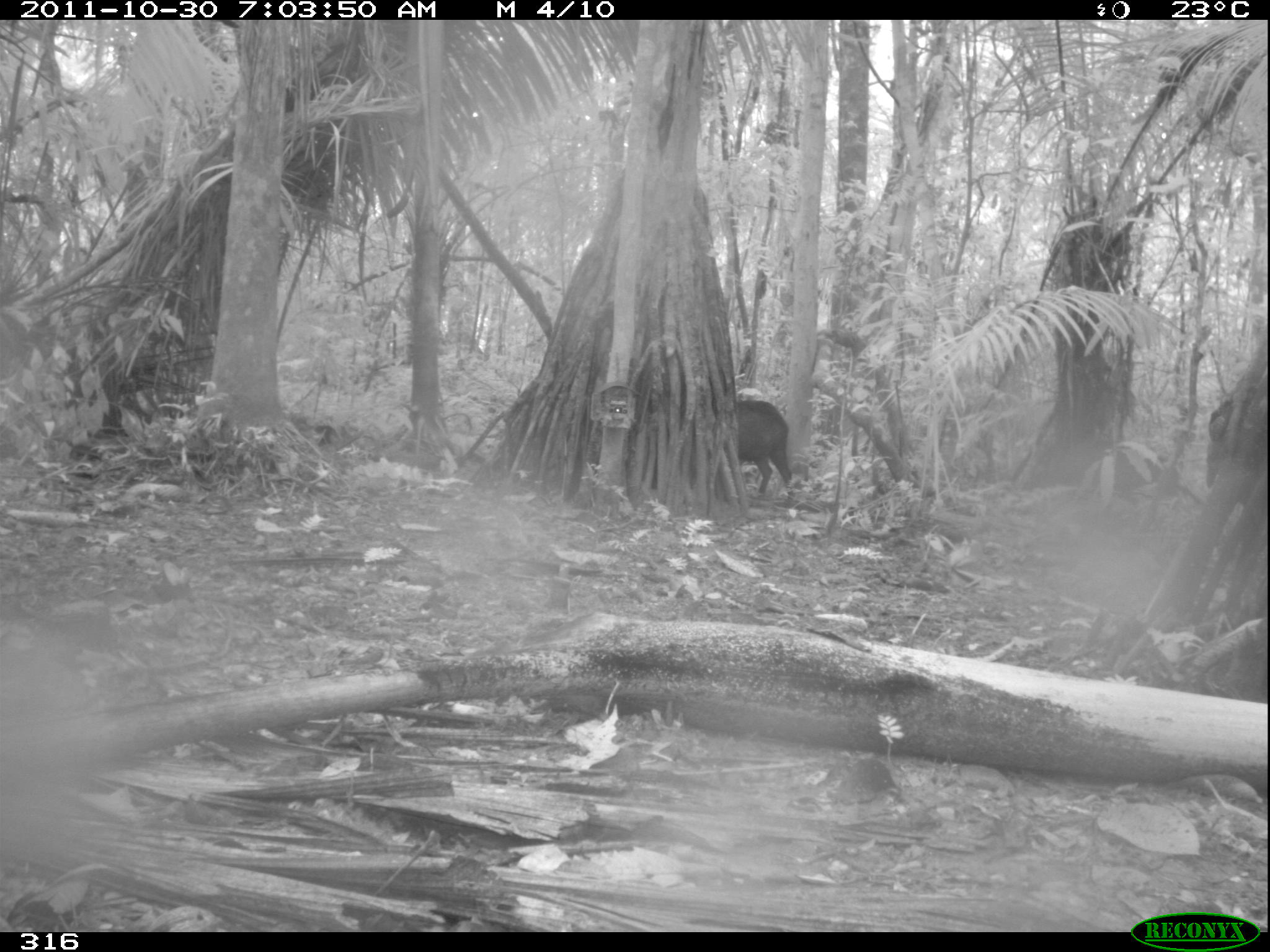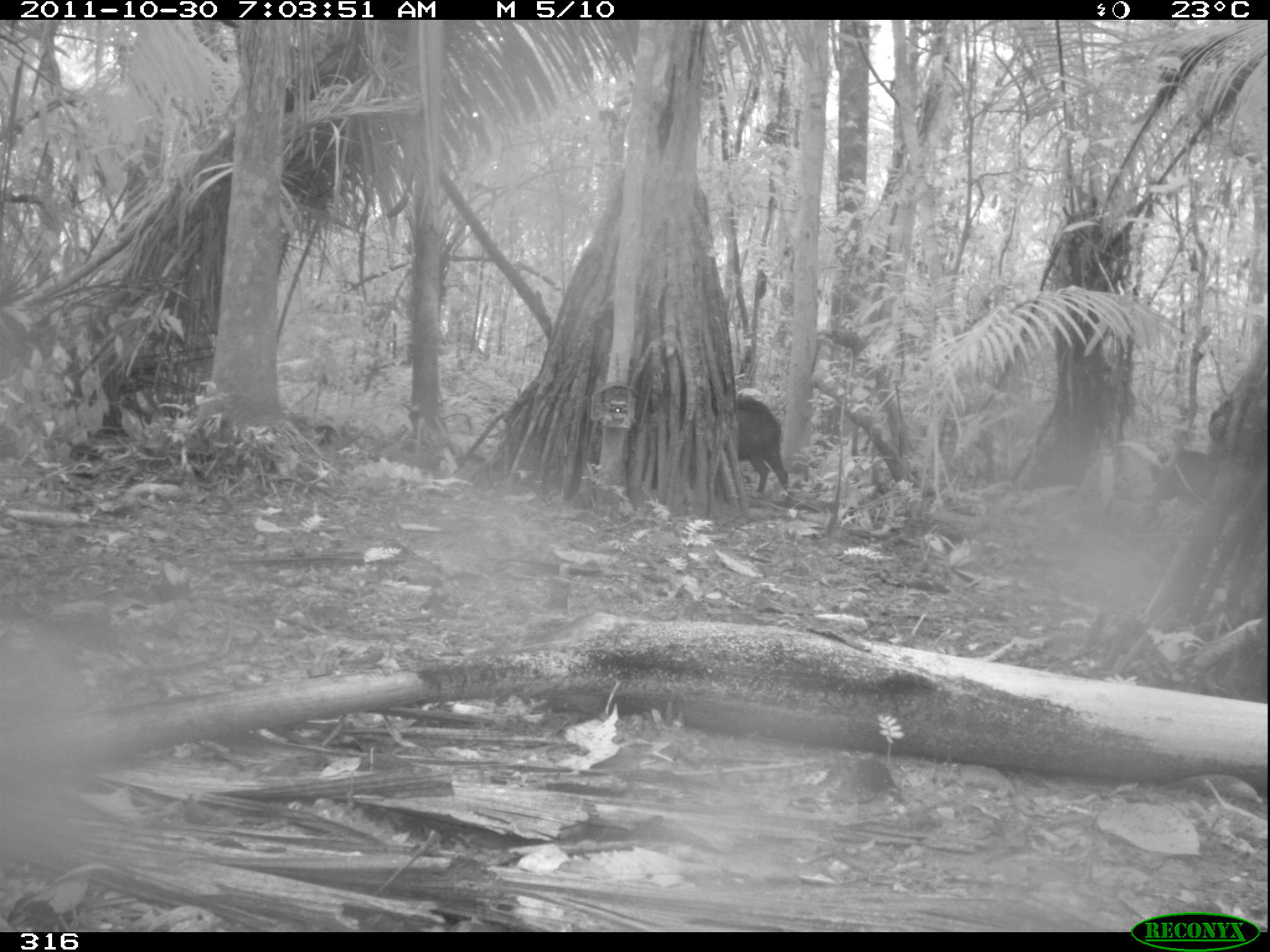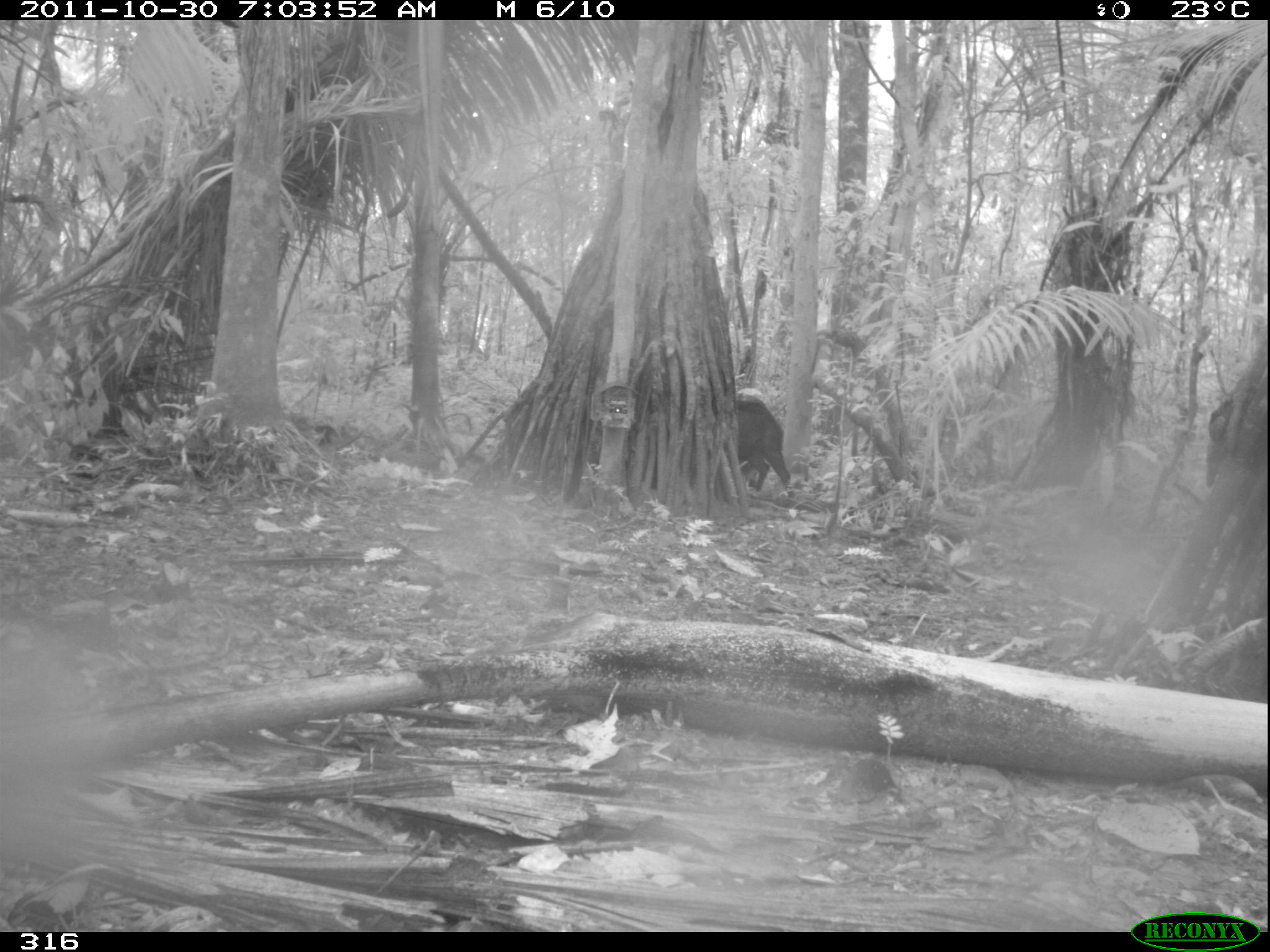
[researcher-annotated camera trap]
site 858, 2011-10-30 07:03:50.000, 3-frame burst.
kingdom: Animalia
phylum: Chordata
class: Mammalia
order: Artiodactyla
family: Tayassuidae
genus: Tayassu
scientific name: Tayassu pecari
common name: white-lipped peccary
Tayassu pecari (white-lipped peccary).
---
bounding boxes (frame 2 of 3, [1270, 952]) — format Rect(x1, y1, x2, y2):
tayassu pecari: Rect(735, 394, 795, 500); Rect(1147, 450, 1215, 500)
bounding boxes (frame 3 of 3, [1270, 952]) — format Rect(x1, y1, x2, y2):
tayassu pecari: Rect(733, 392, 795, 498)